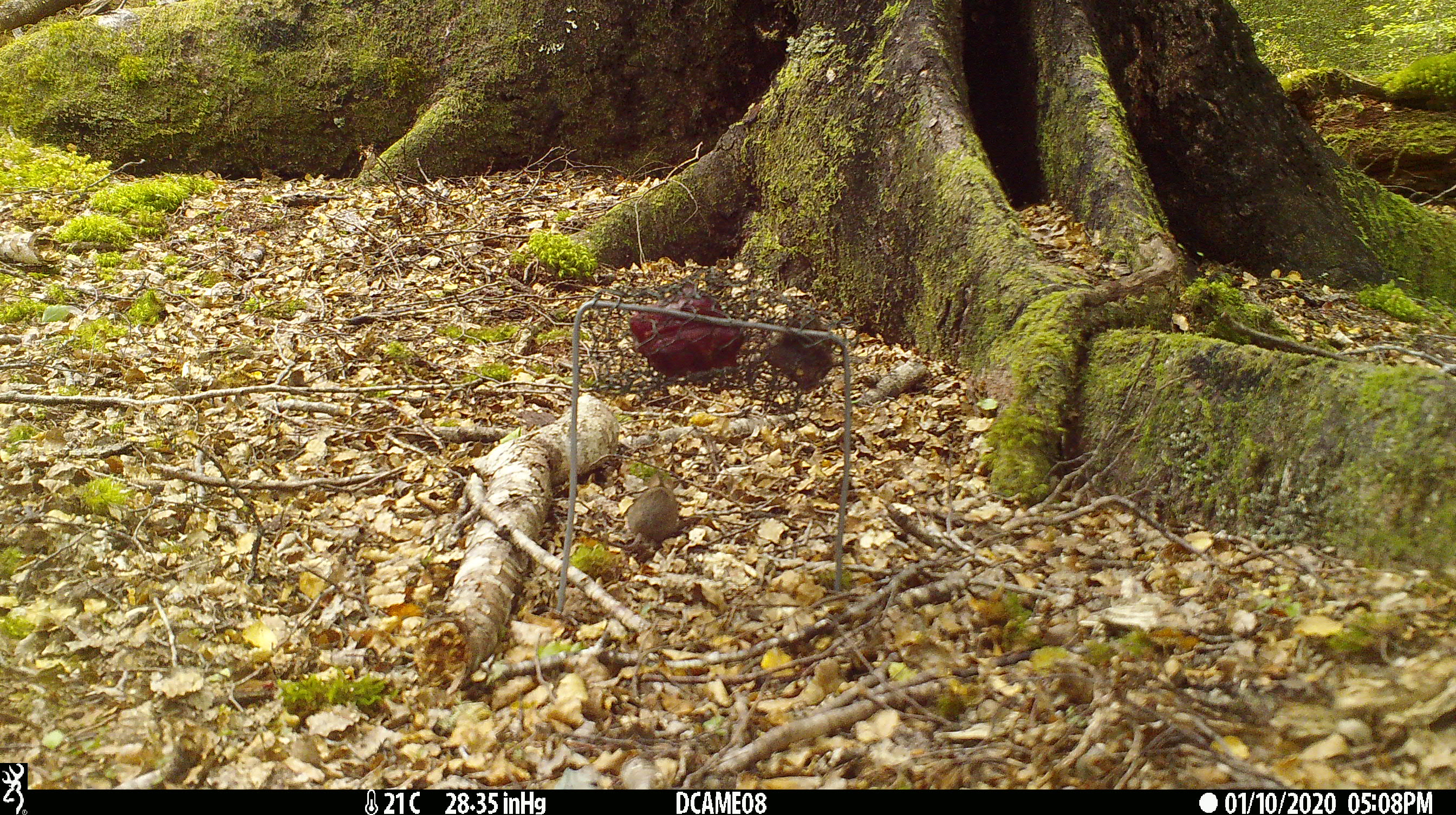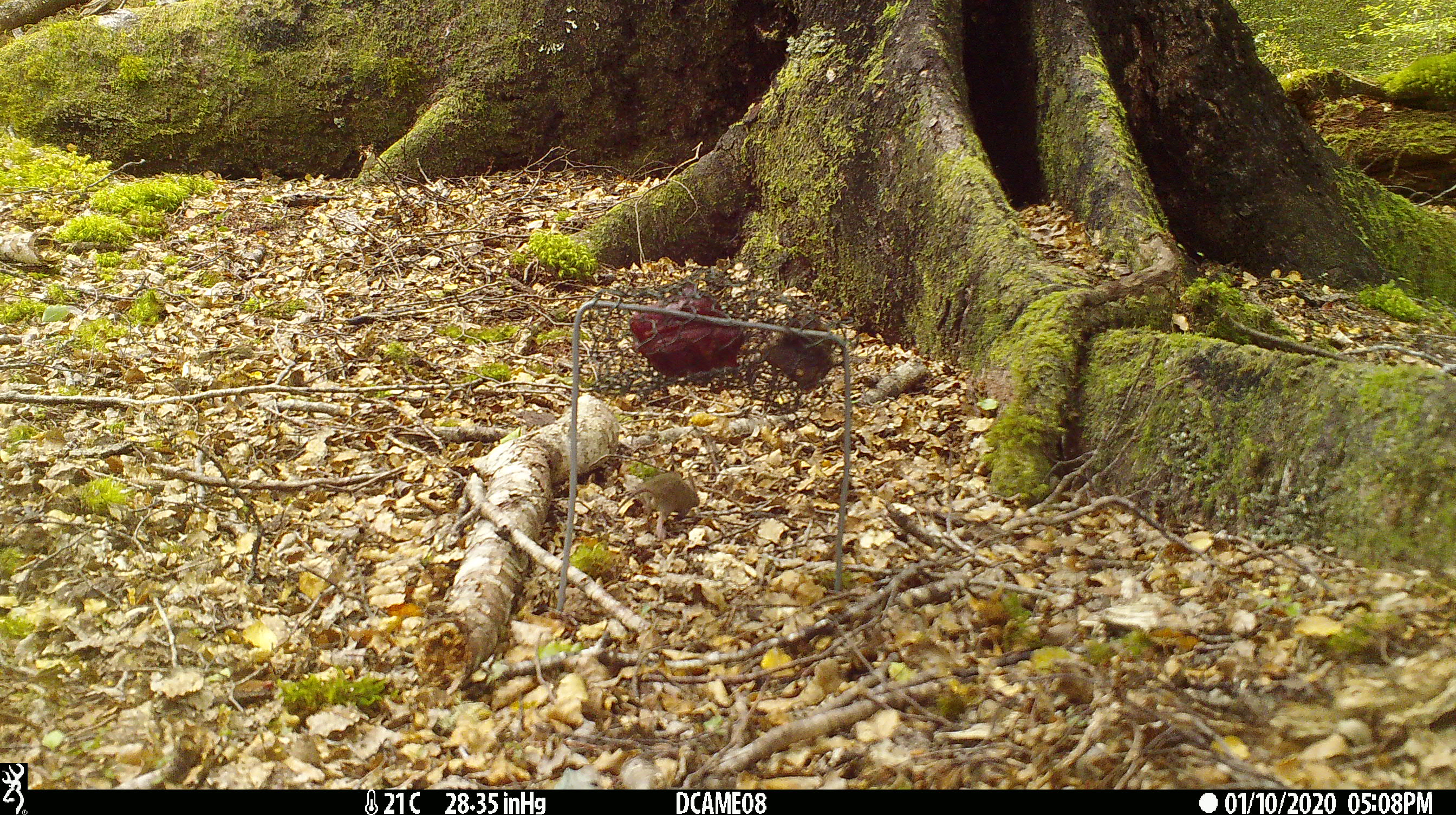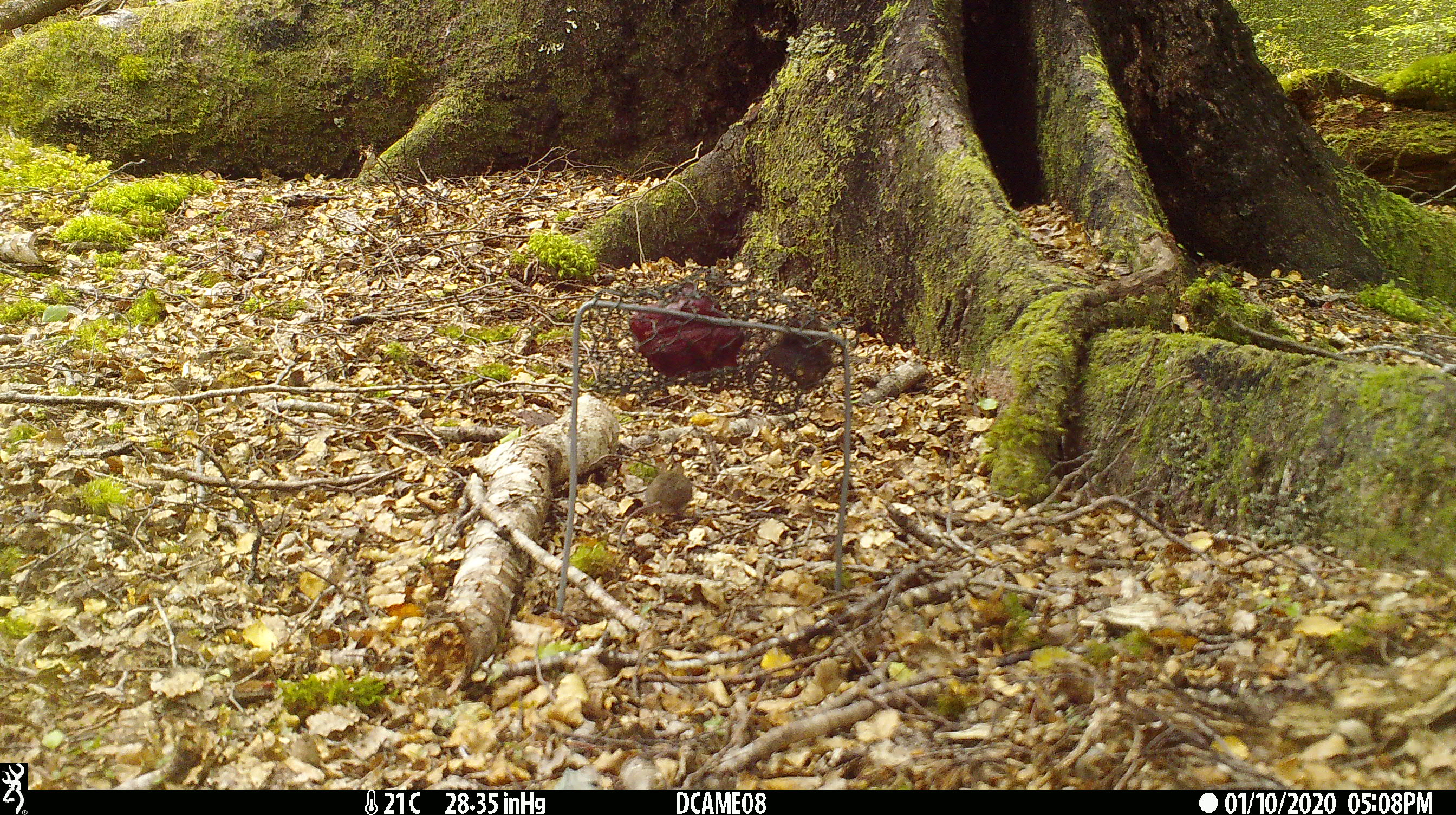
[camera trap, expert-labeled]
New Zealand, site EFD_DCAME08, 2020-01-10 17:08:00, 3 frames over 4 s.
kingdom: Animalia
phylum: Chordata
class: Mammalia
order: Rodentia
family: Muridae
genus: Mus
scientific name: Mus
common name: mouse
Mouse (Mus).